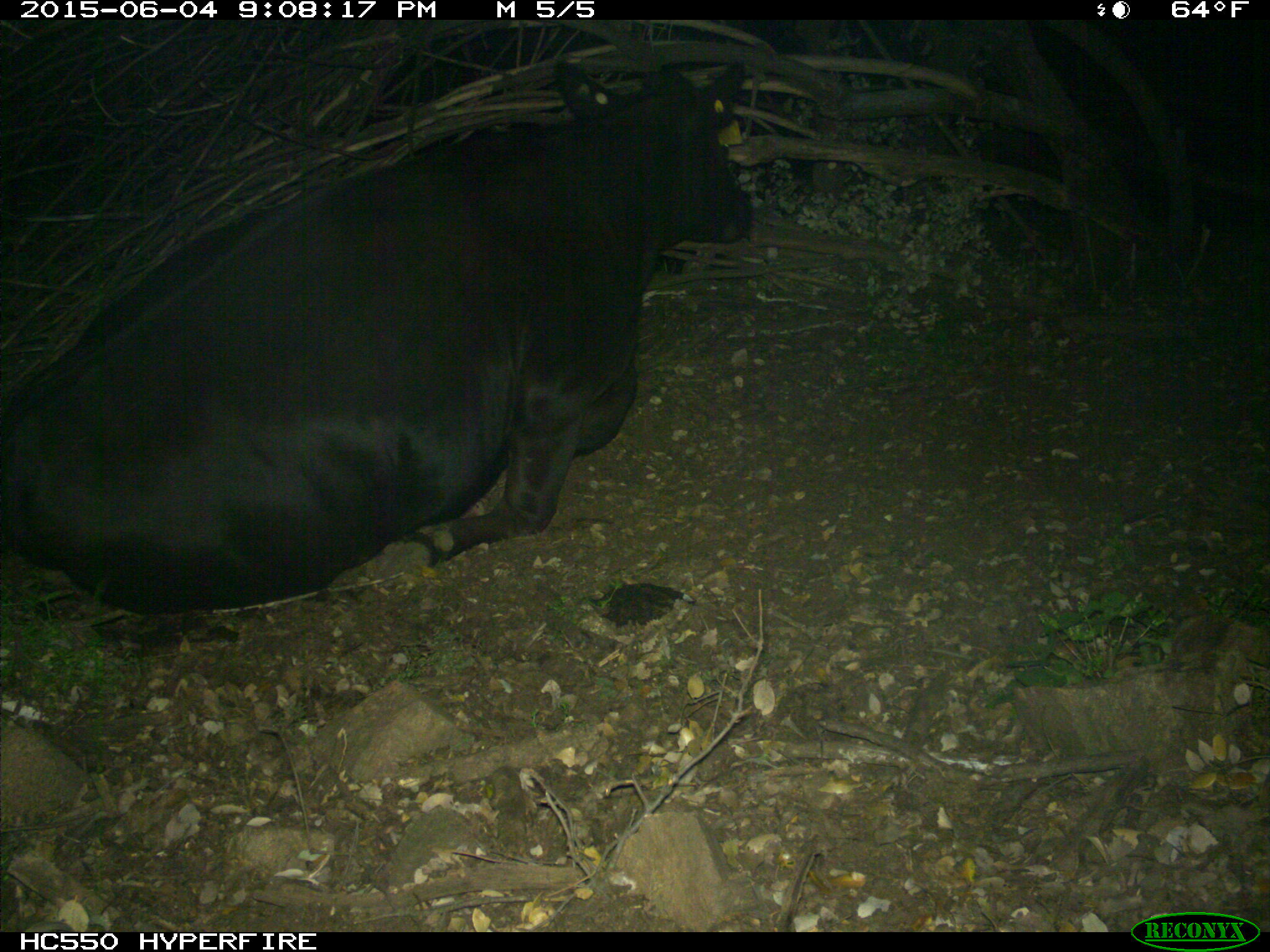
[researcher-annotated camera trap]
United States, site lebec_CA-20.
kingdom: Animalia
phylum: Chordata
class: Mammalia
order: Artiodactyla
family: Bovidae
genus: Bos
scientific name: Bos taurus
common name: domestic cow